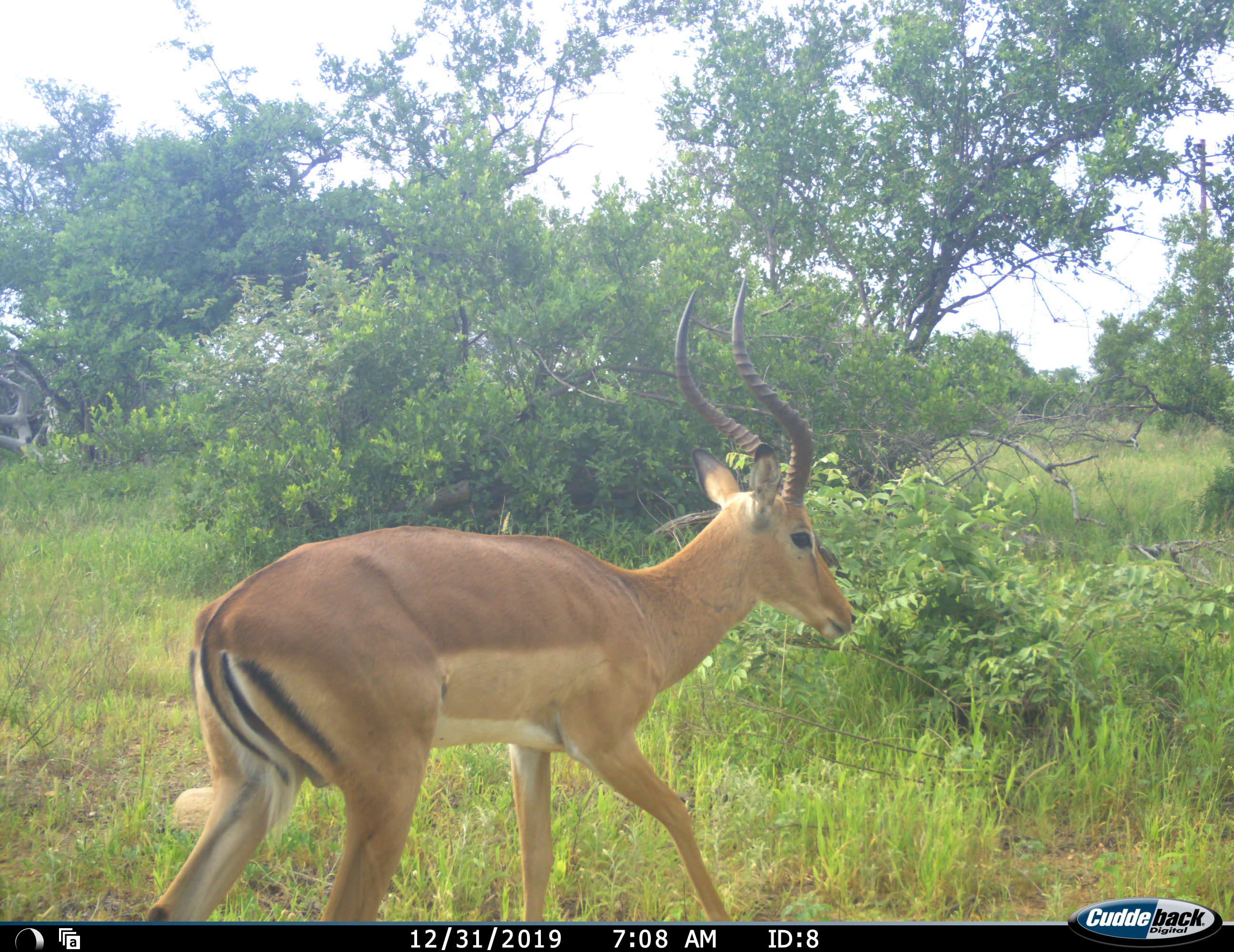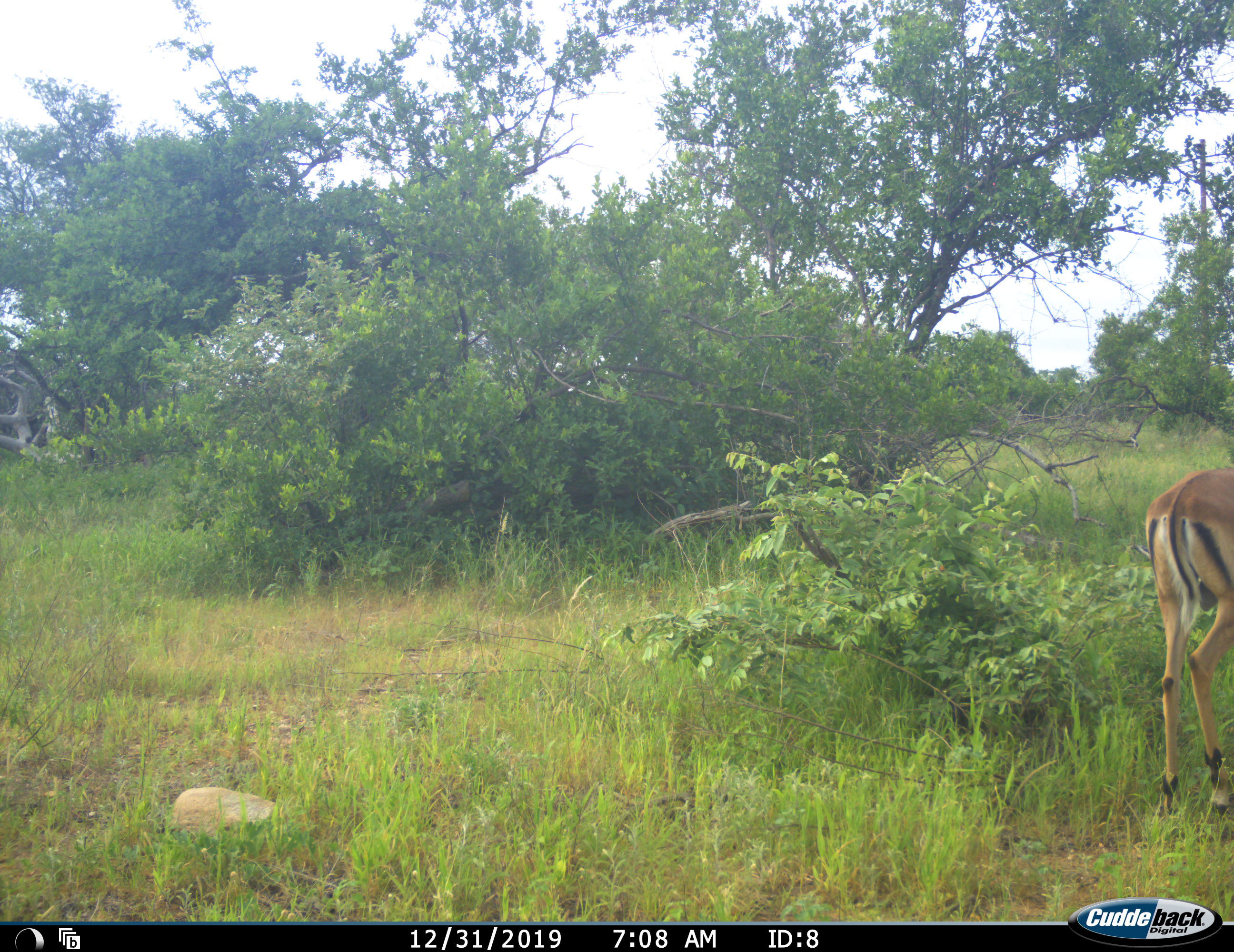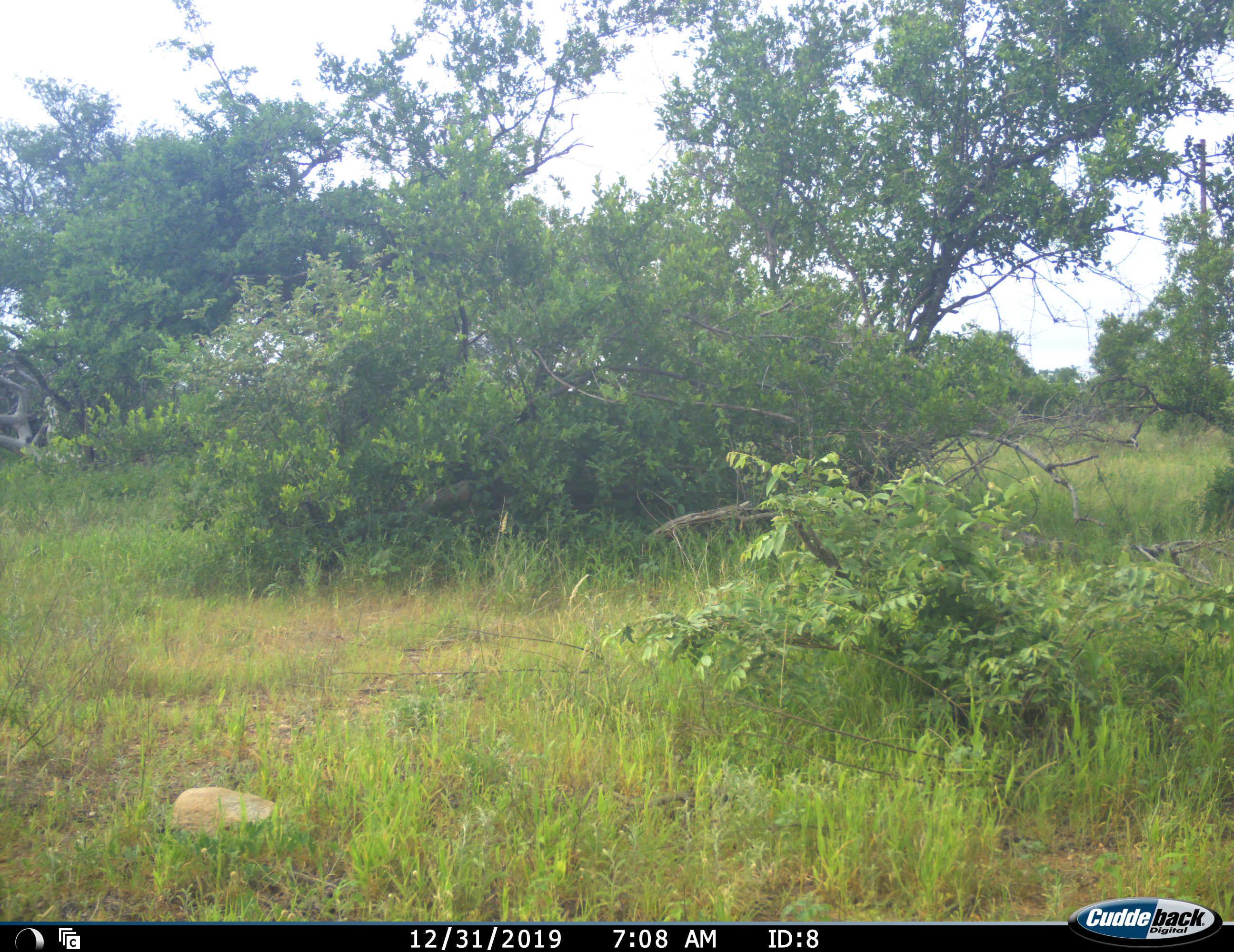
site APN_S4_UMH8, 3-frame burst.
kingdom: Animalia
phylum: Chordata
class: Mammalia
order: Artiodactyla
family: Bovidae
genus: Aepyceros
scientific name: Aepyceros melampus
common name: impala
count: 1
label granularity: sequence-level